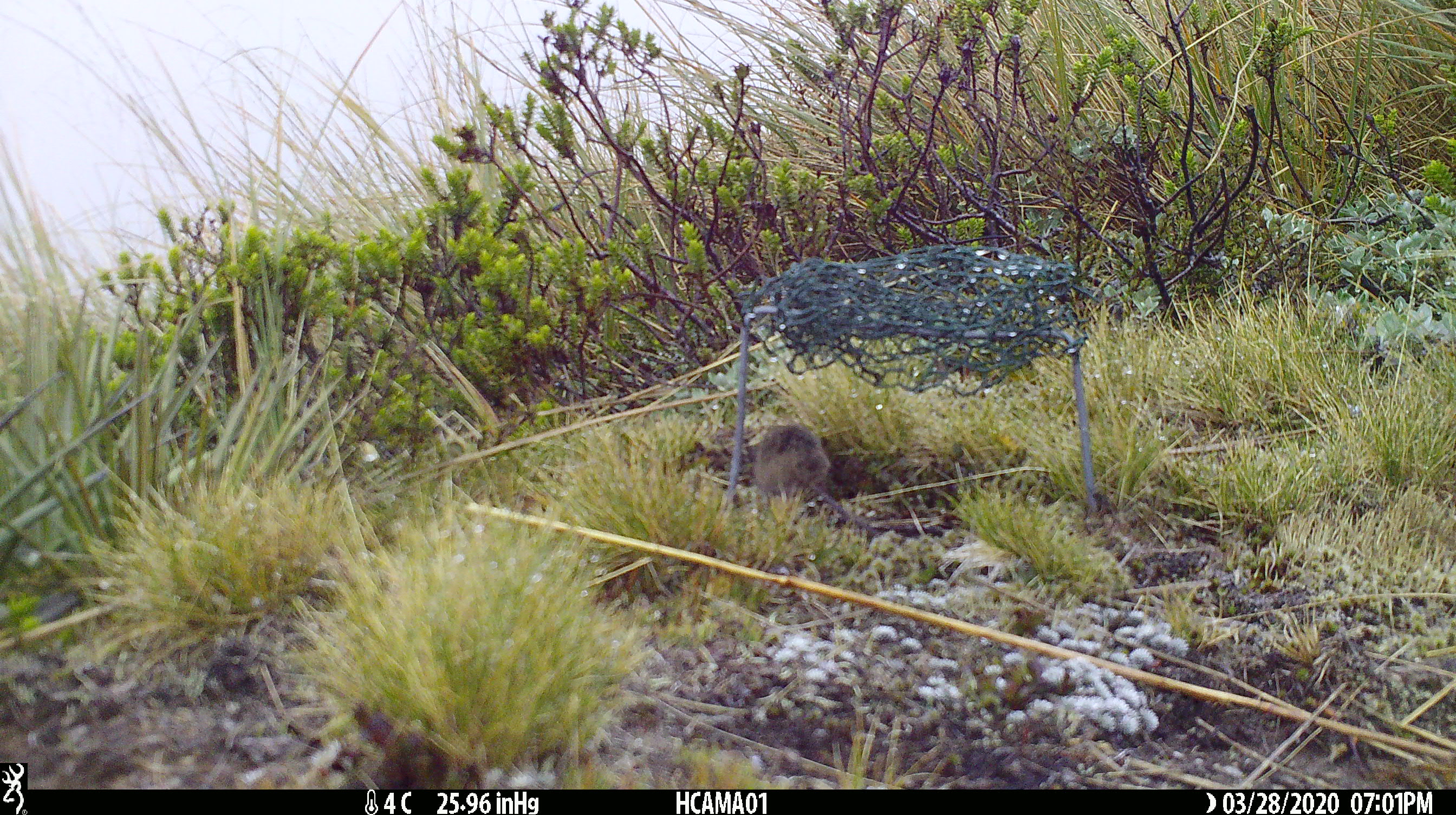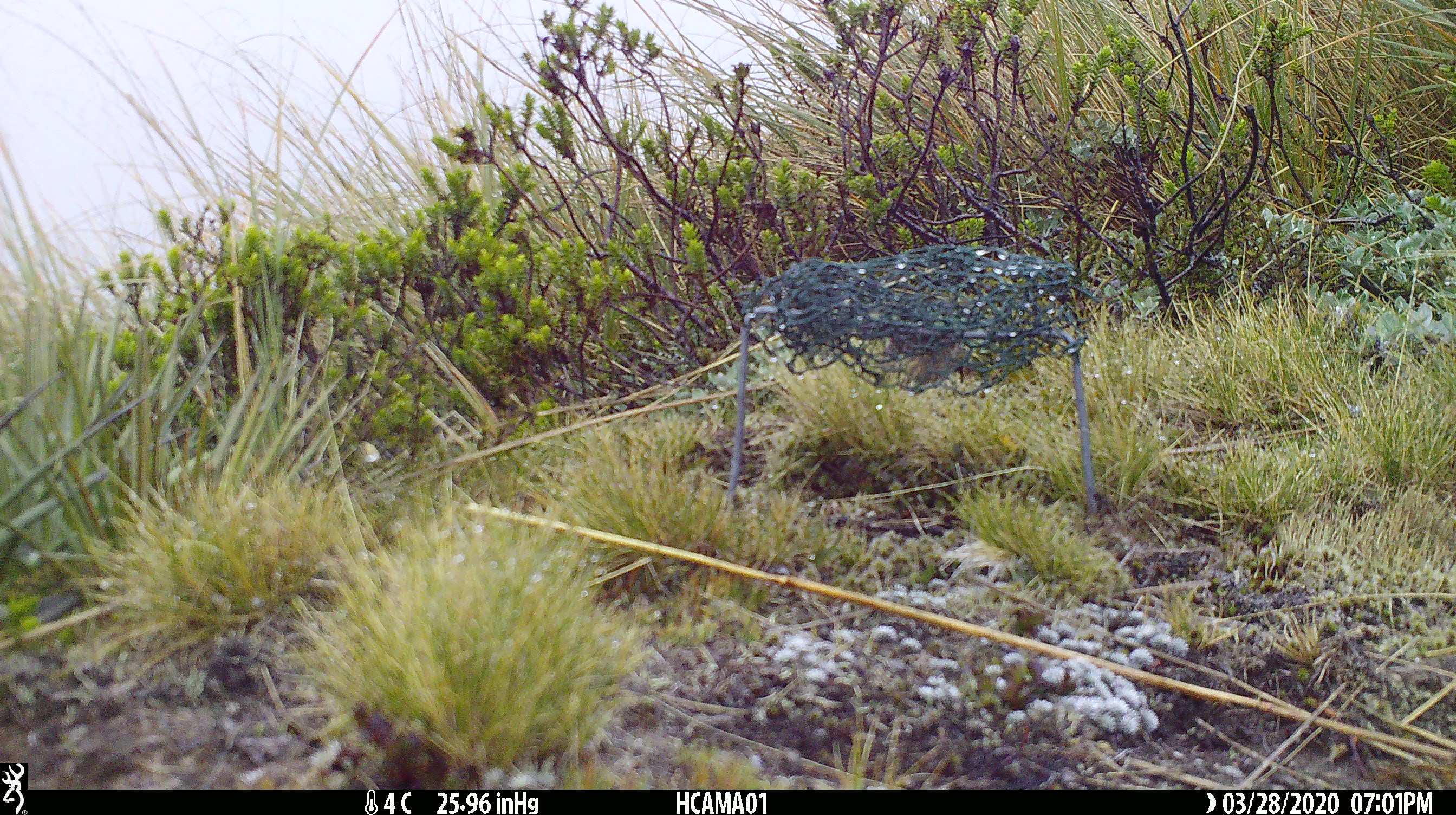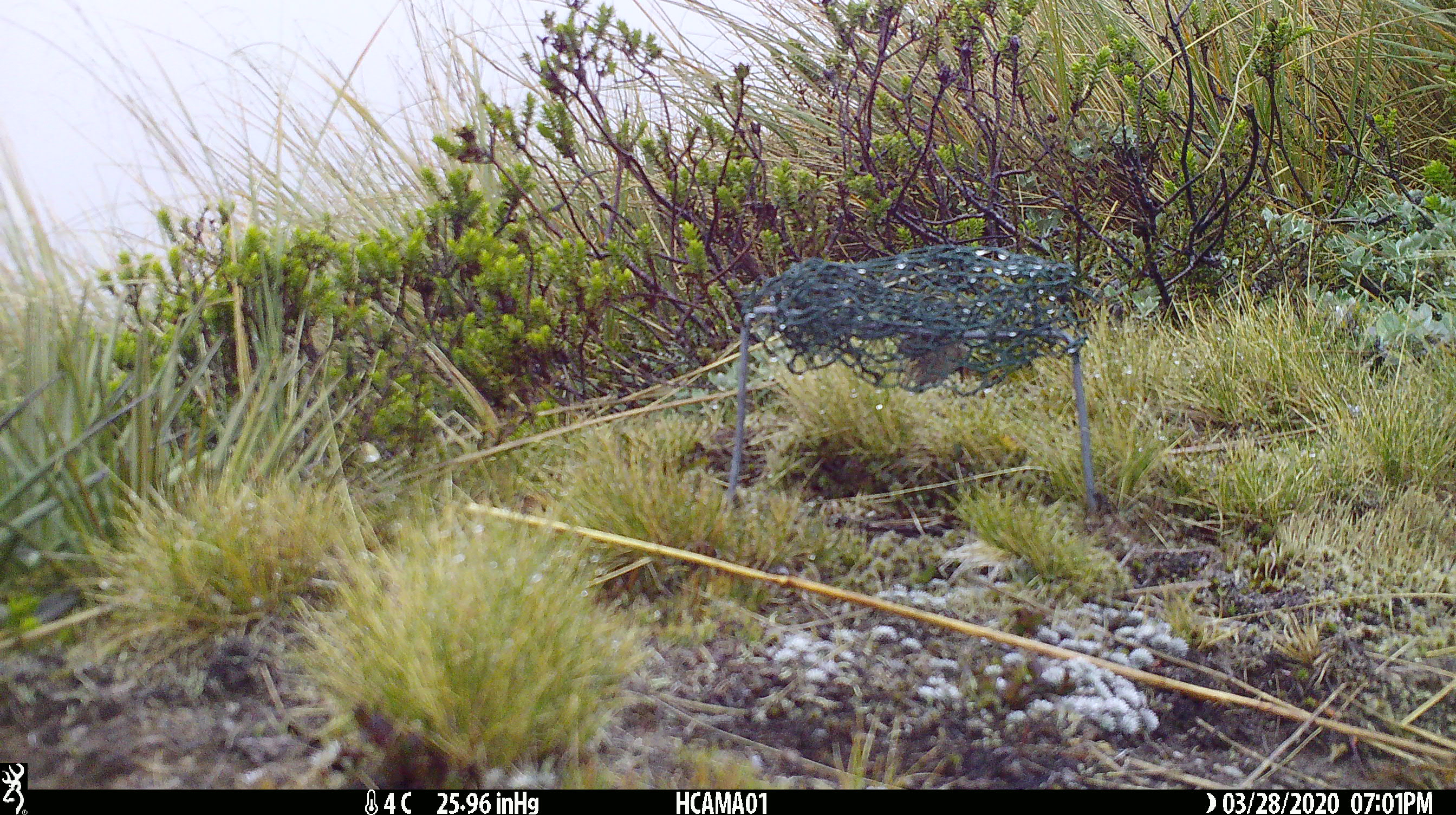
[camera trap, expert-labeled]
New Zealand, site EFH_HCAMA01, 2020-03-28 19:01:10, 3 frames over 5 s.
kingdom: Animalia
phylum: Chordata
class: Mammalia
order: Rodentia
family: Muridae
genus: Mus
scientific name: Mus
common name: mouse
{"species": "mouse (Mus)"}